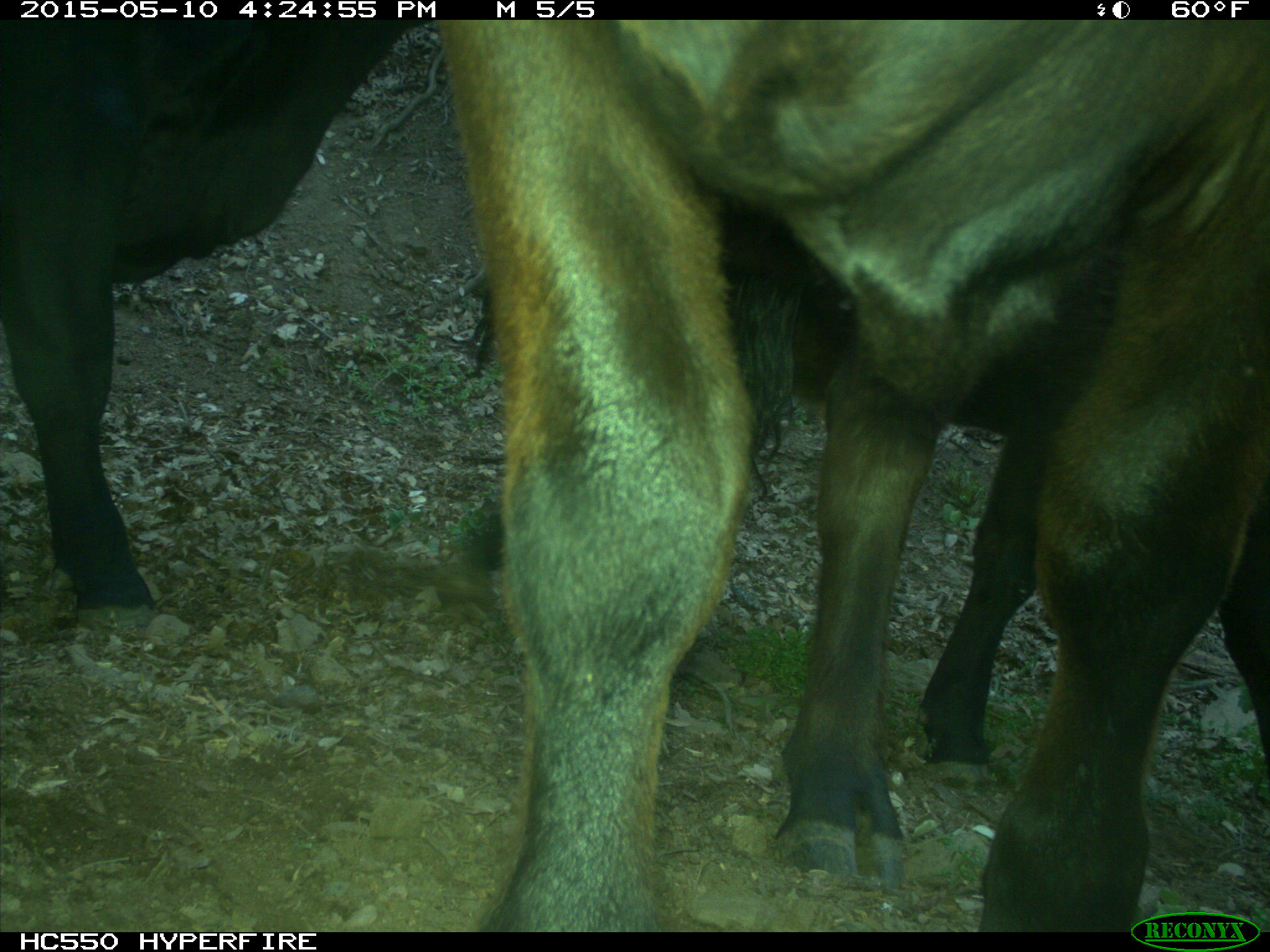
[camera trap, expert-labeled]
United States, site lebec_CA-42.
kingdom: Animalia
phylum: Chordata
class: Mammalia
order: Artiodactyla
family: Bovidae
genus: Bos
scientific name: Bos taurus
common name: domestic cow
Bos taurus (domestic cow).